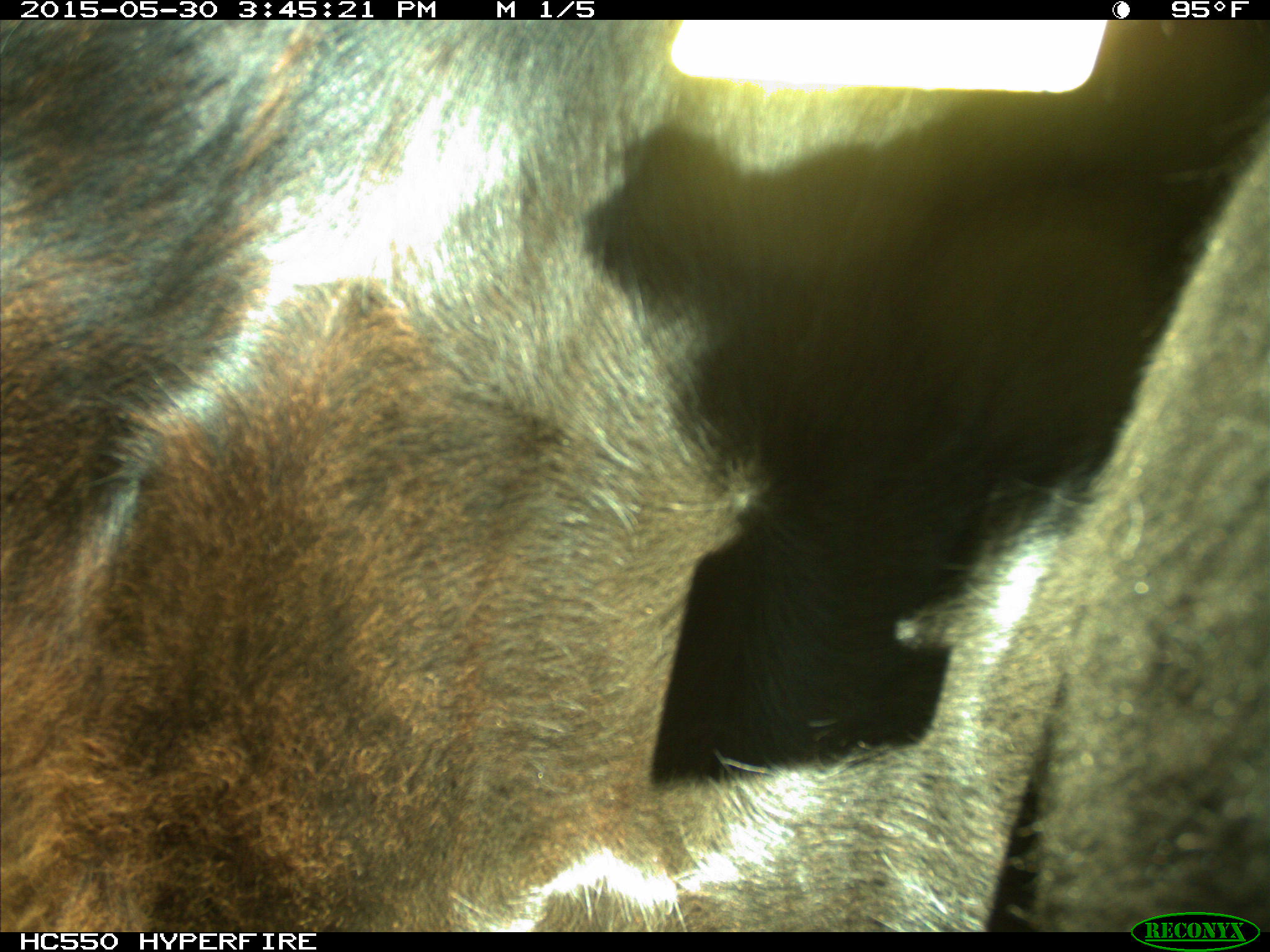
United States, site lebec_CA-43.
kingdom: Animalia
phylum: Chordata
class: Mammalia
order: Artiodactyla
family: Bovidae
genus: Bos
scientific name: Bos taurus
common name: domestic cow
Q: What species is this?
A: Bos taurus (domestic cow).